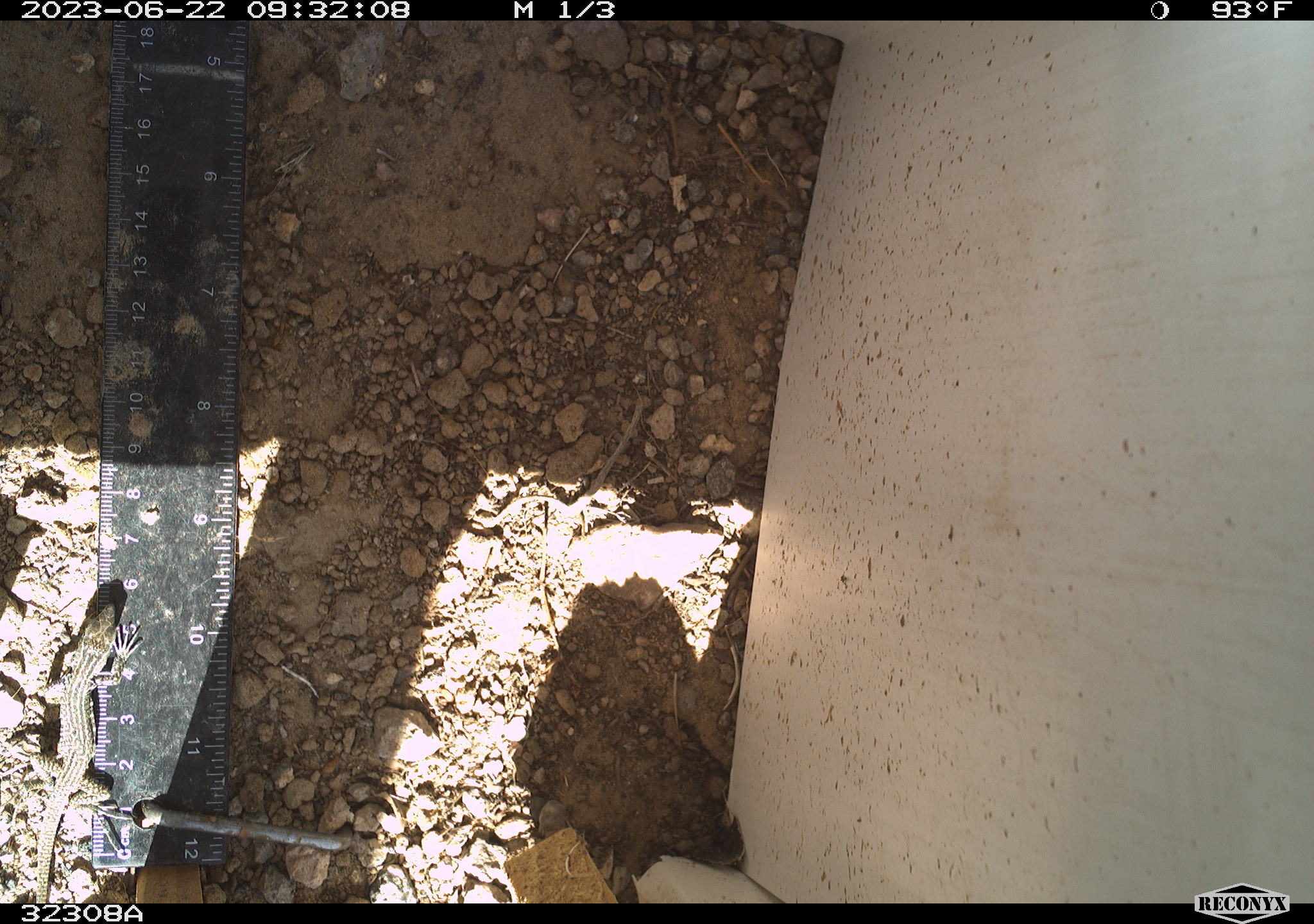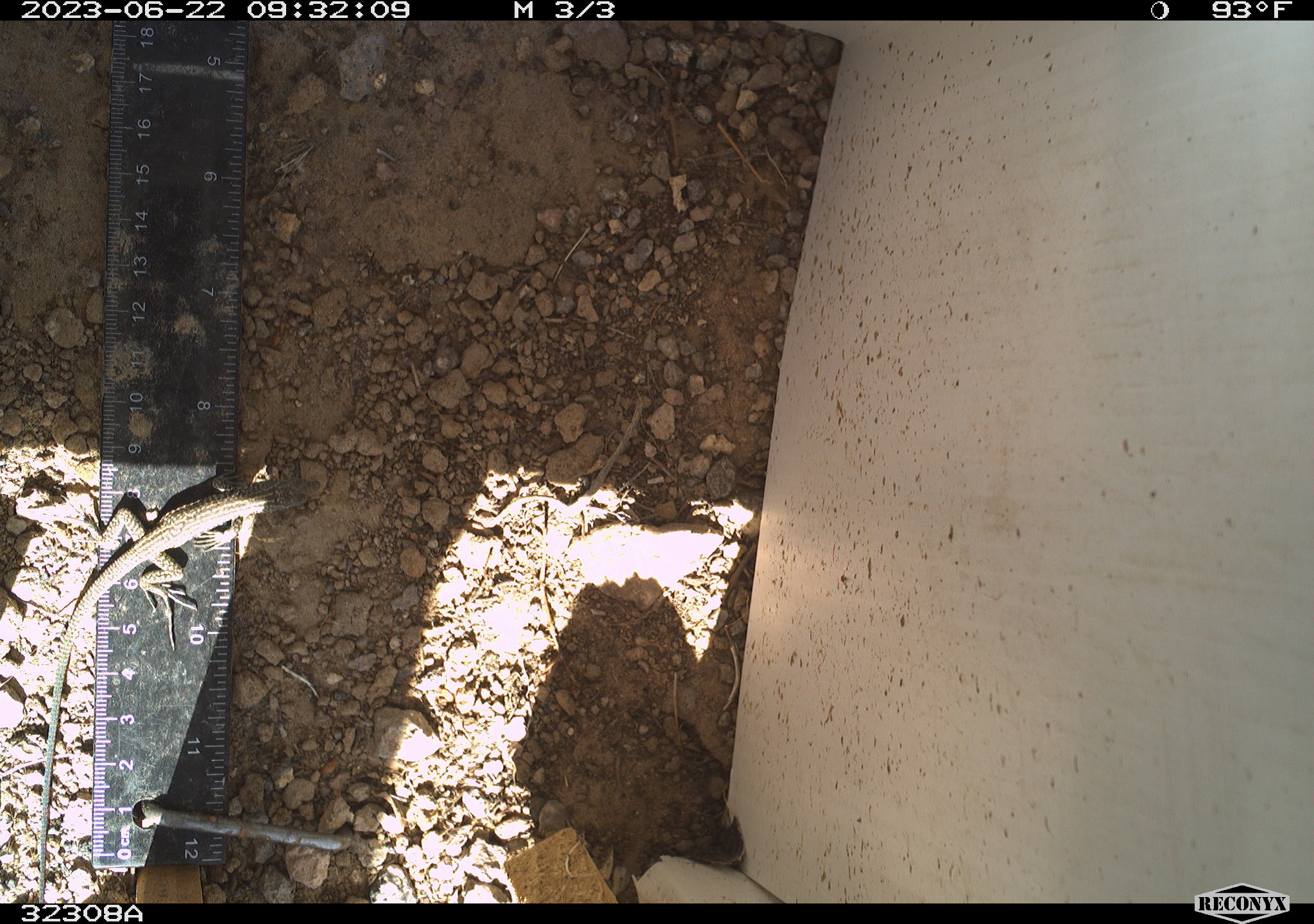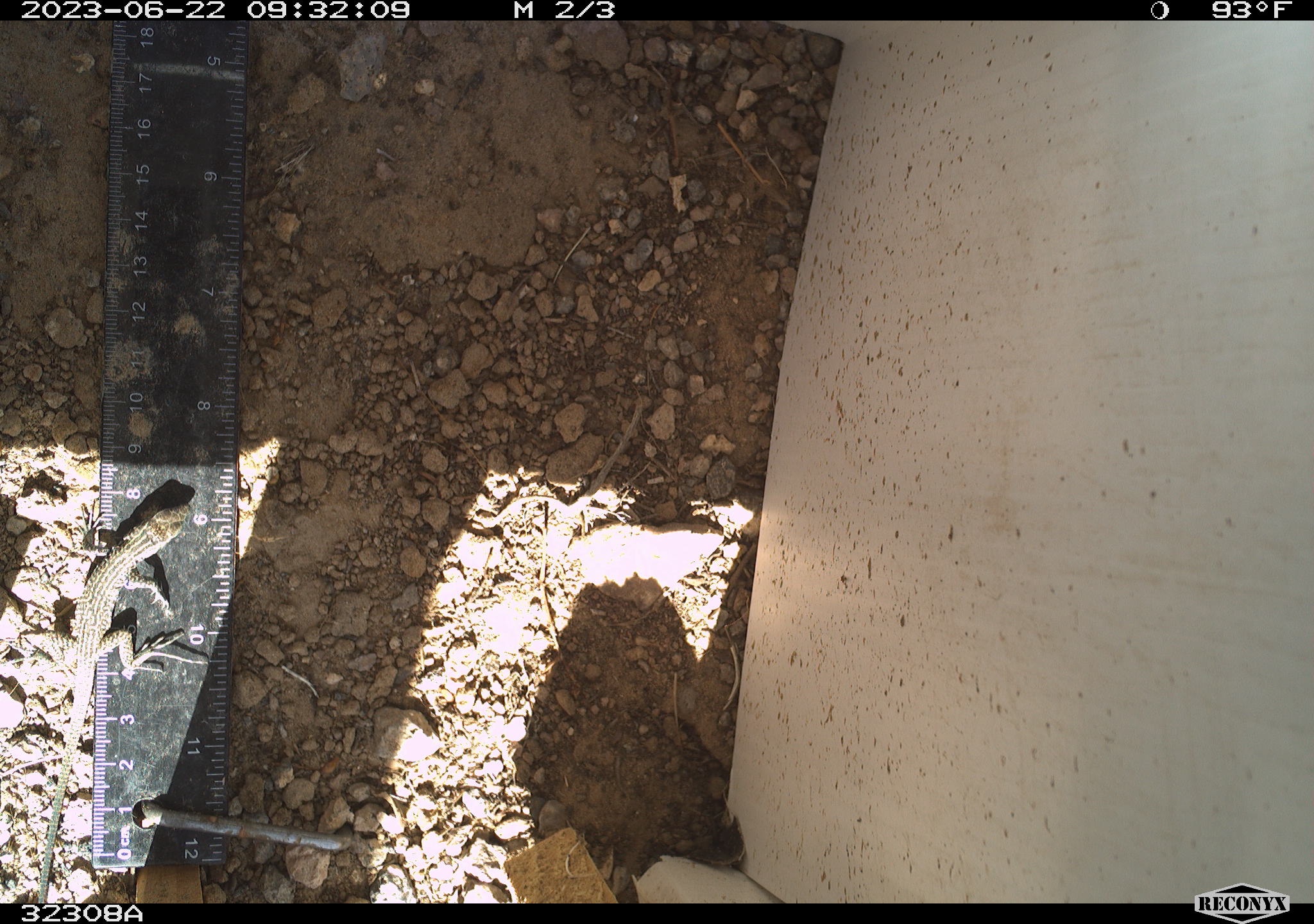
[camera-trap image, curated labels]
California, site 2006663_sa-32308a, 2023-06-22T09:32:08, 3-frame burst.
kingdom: Animalia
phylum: Chordata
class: Reptilia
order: Squamata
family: Teiidae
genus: Aspidoscelis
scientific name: Aspidoscelis tigris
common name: western whiptail